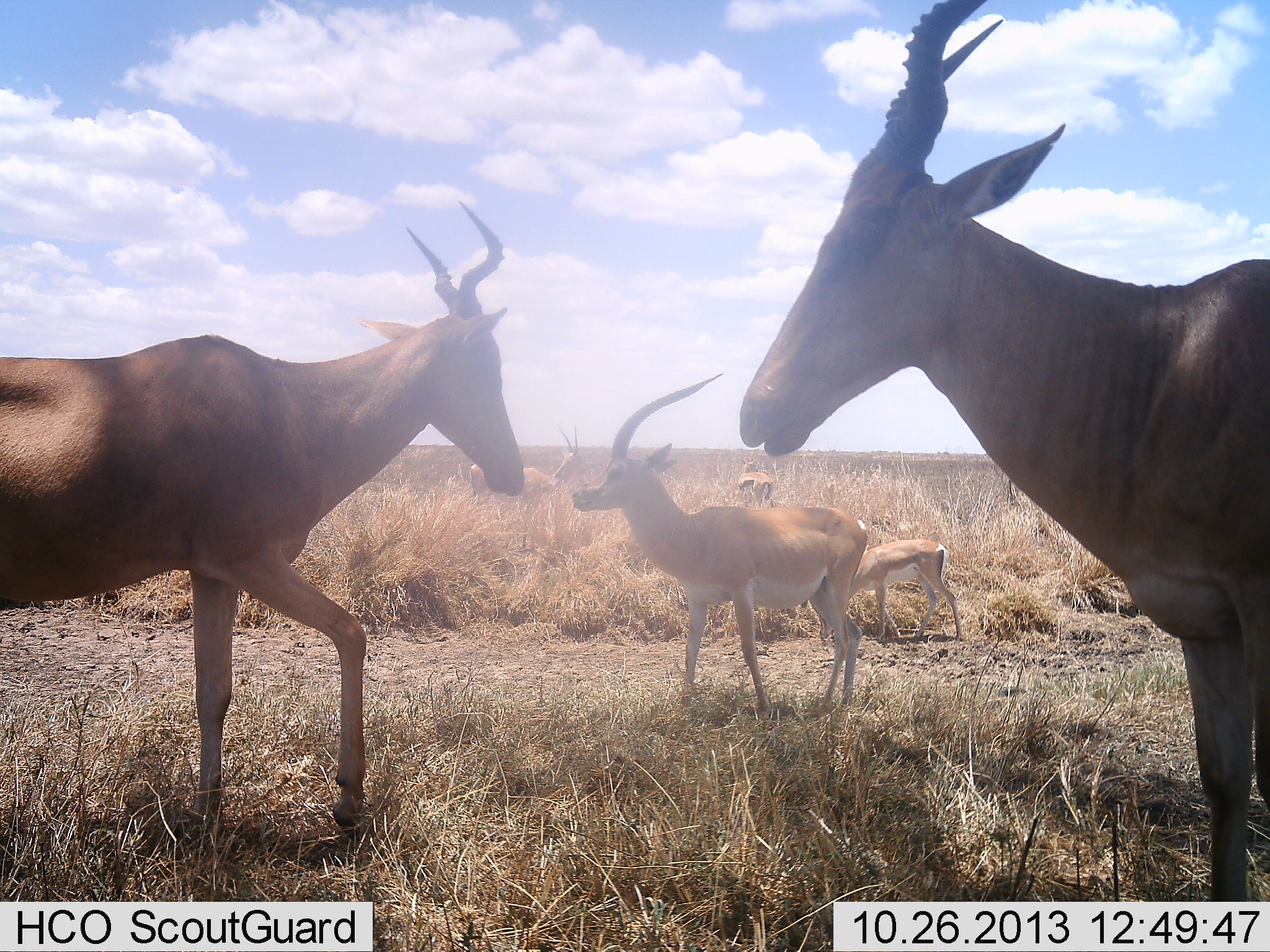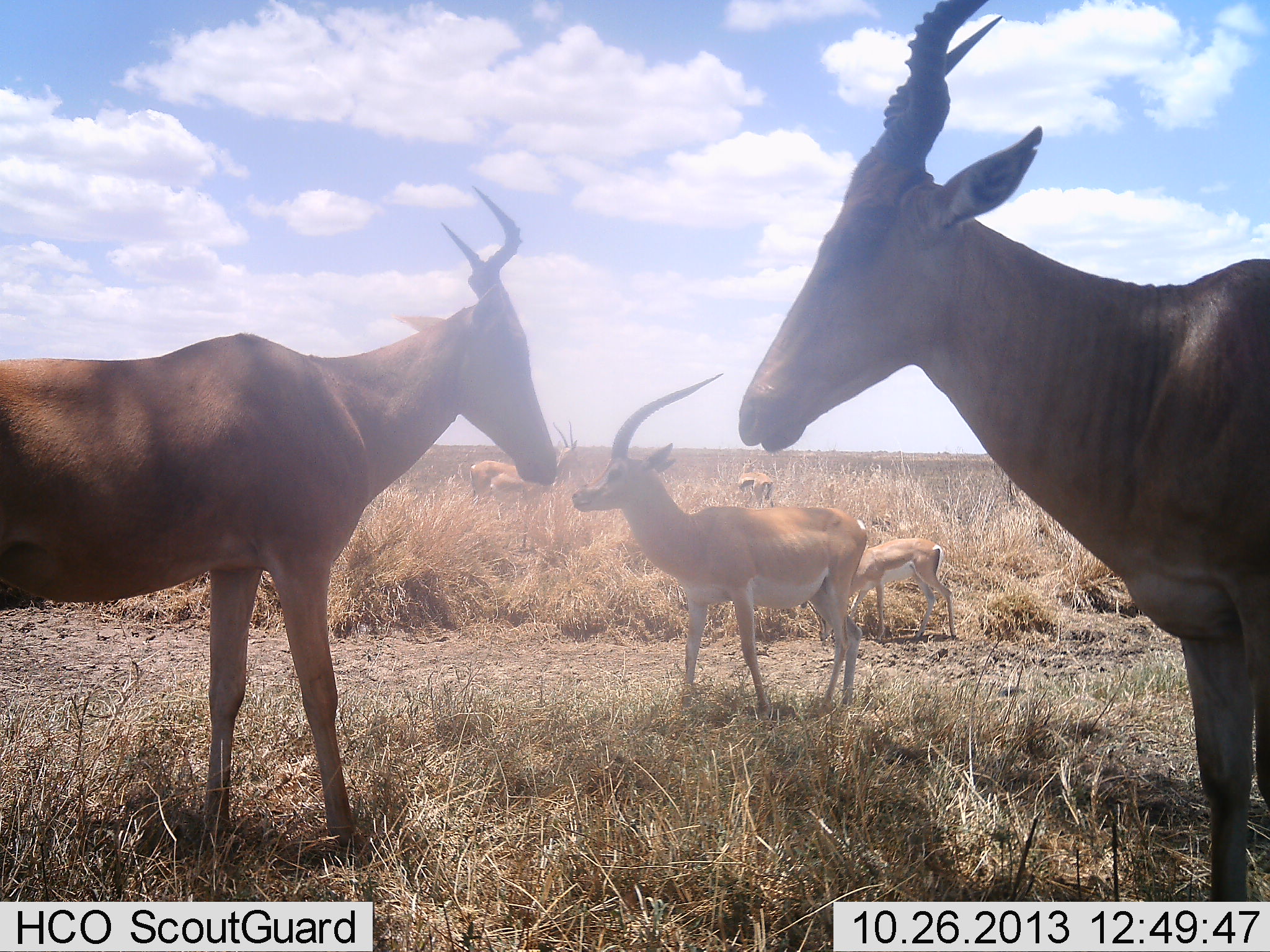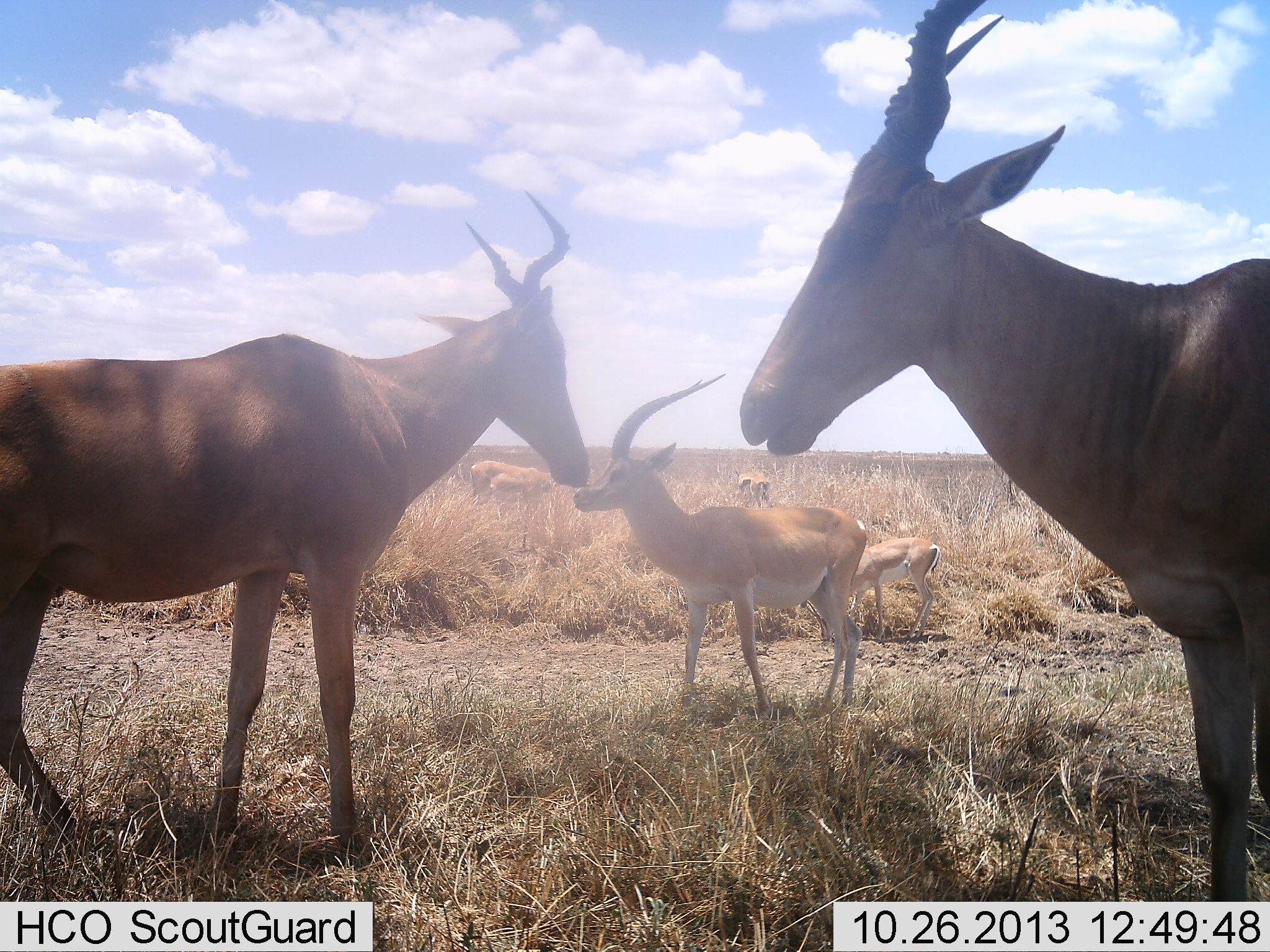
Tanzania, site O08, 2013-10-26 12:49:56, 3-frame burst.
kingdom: Animalia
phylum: Chordata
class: Mammalia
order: Artiodactyla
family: Bovidae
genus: Nanger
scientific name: Nanger granti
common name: grant's gazelle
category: gazellegrants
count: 4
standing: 100%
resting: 0%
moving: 0%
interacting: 0%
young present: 0%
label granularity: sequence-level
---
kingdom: Animalia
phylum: Chordata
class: Mammalia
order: Artiodactyla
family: Bovidae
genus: Alcelaphus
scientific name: Alcelaphus buselaphus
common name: hartebeest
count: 2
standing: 100%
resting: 0%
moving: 14%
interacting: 0%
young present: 0%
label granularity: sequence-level